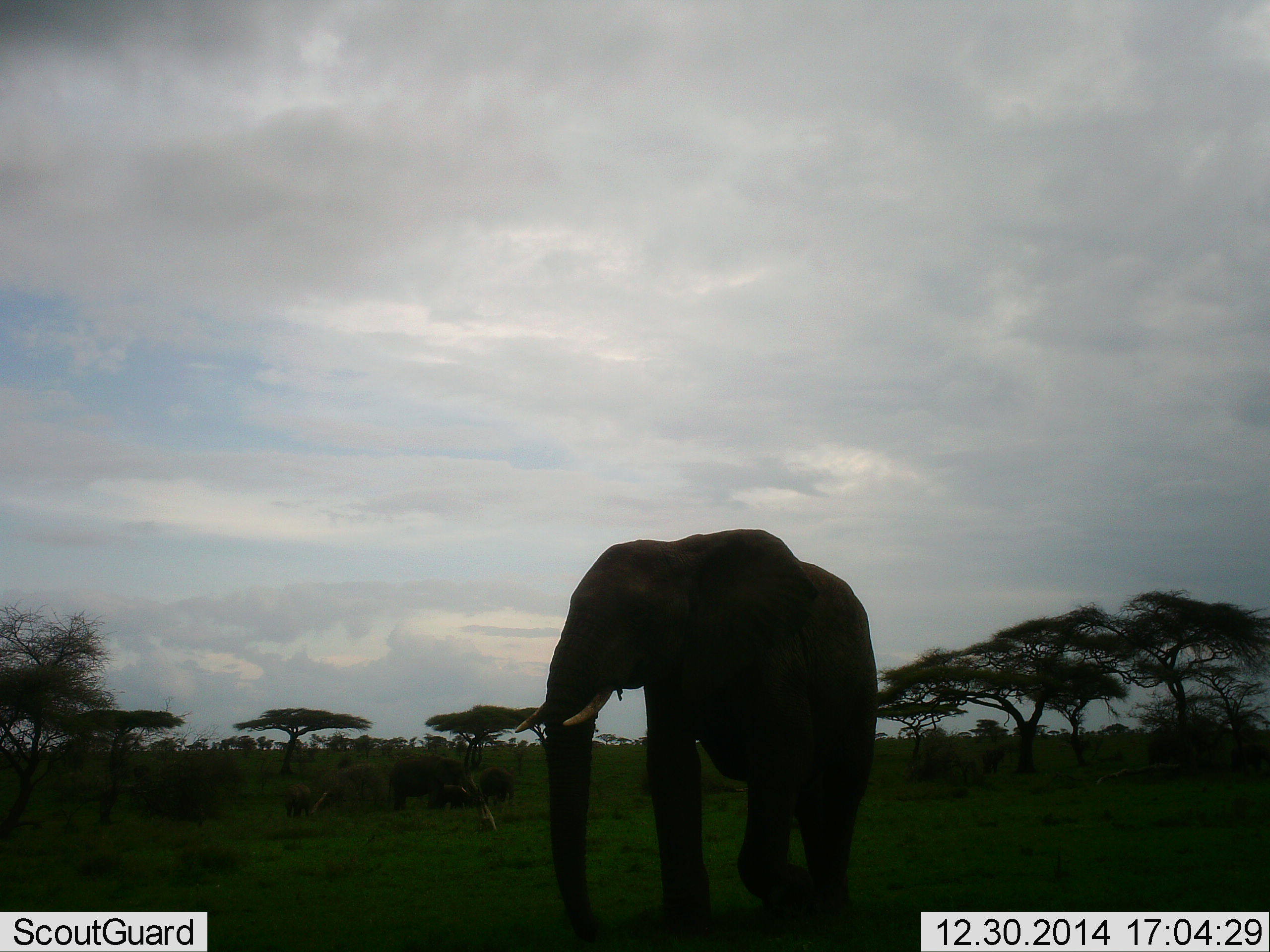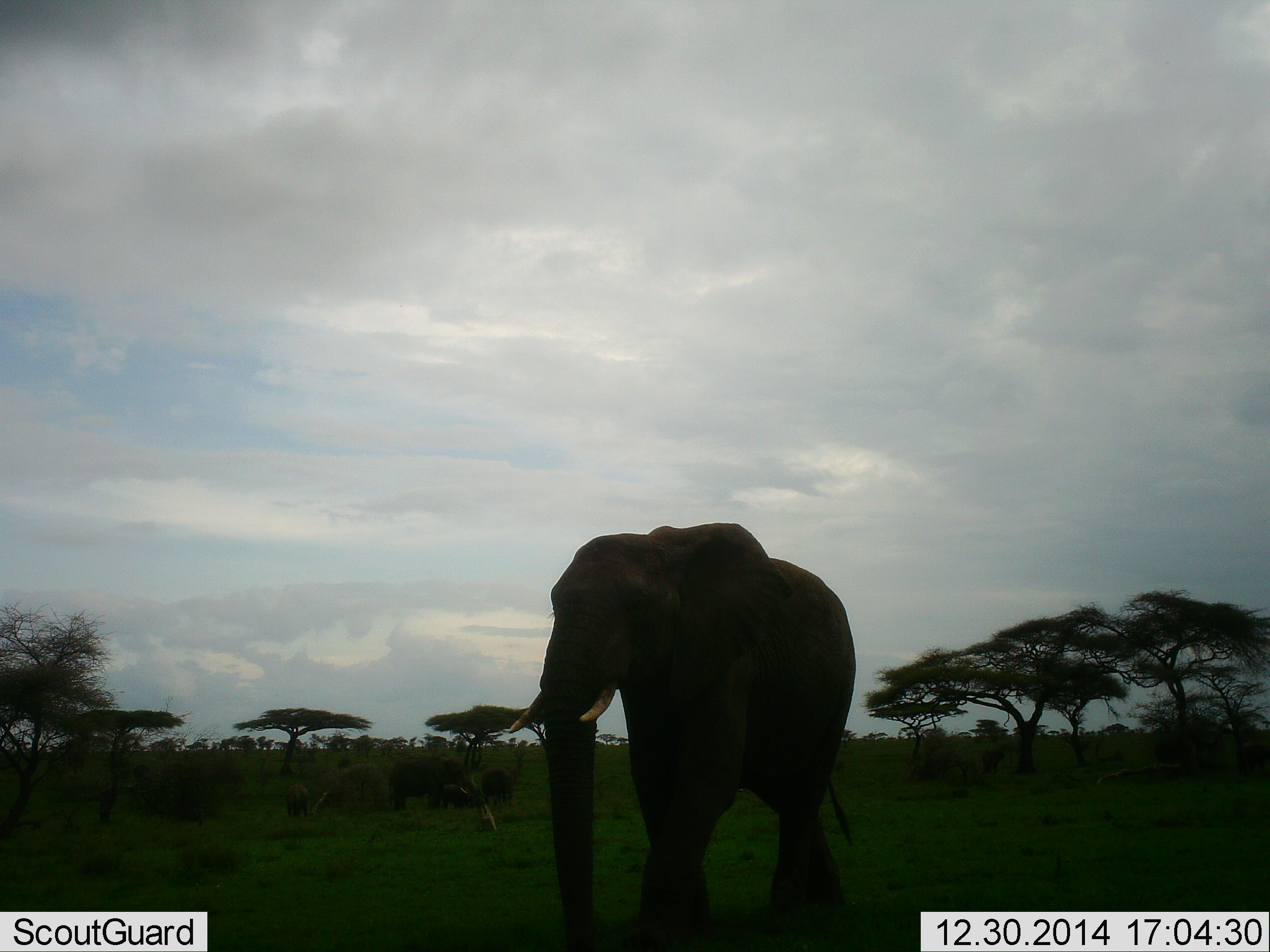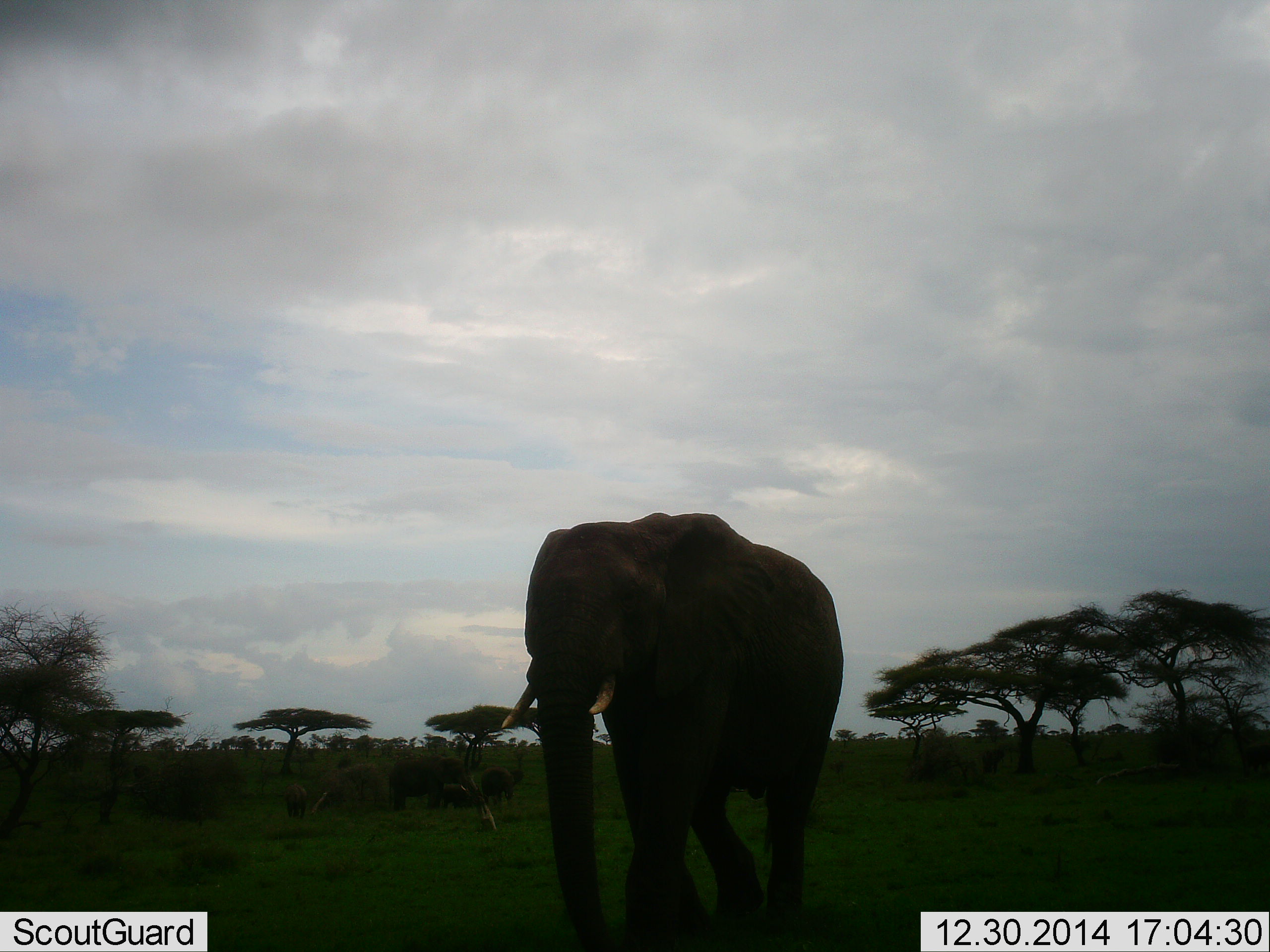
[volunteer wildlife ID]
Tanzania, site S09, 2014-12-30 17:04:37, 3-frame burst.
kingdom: Animalia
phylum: Chordata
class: Mammalia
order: Proboscidea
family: Elephantidae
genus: Loxodonta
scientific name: Loxodonta africana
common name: african bush elephant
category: elephant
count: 1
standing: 20%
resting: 0%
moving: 90%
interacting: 0%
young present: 20%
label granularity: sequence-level